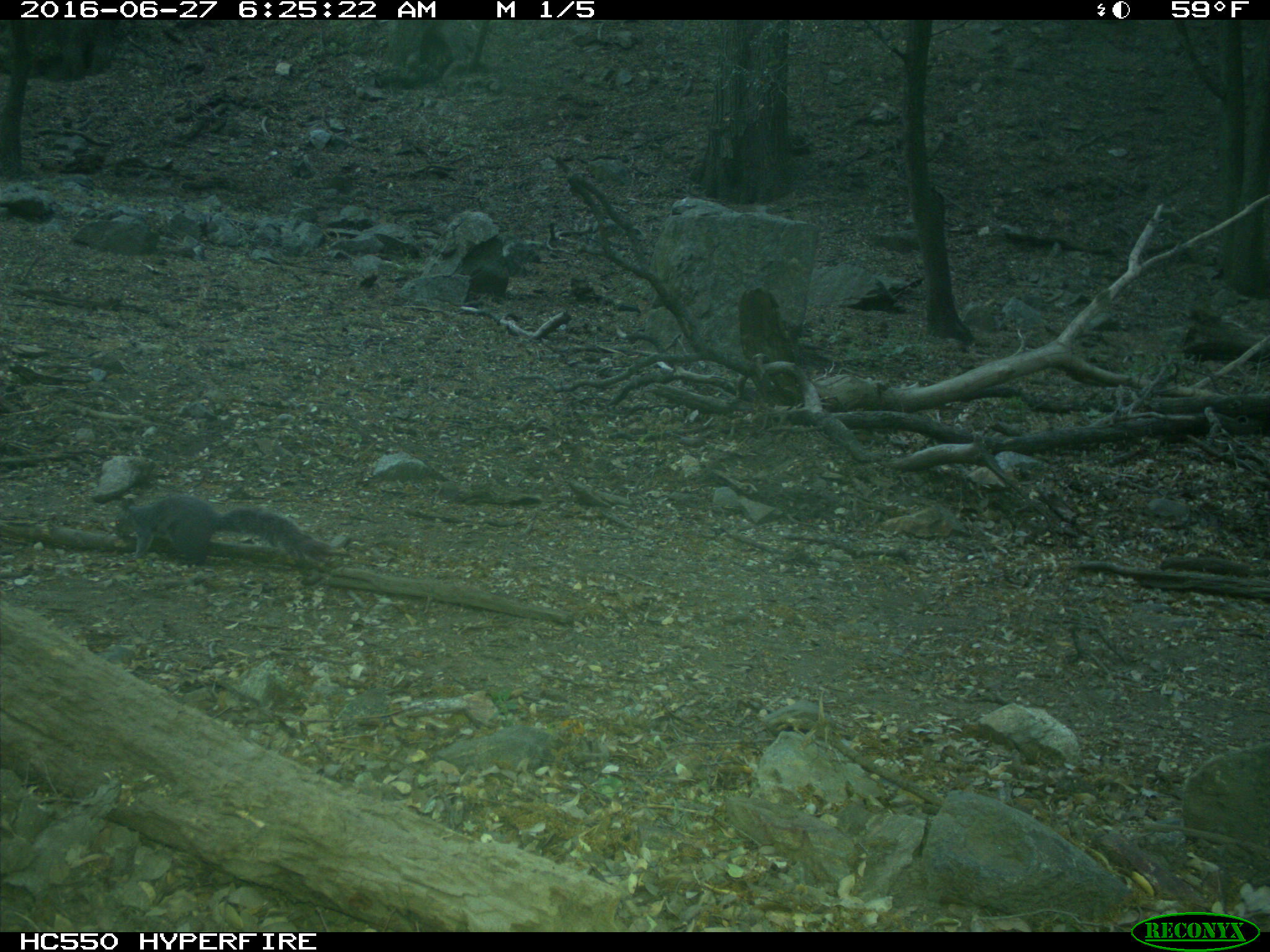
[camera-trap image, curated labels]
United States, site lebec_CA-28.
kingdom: Animalia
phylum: Chordata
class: Mammalia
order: Rodentia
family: Sciuridae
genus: Sciurus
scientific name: Sciurus carolinensis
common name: eastern gray squirrel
Sciurus carolinensis (eastern gray squirrel).